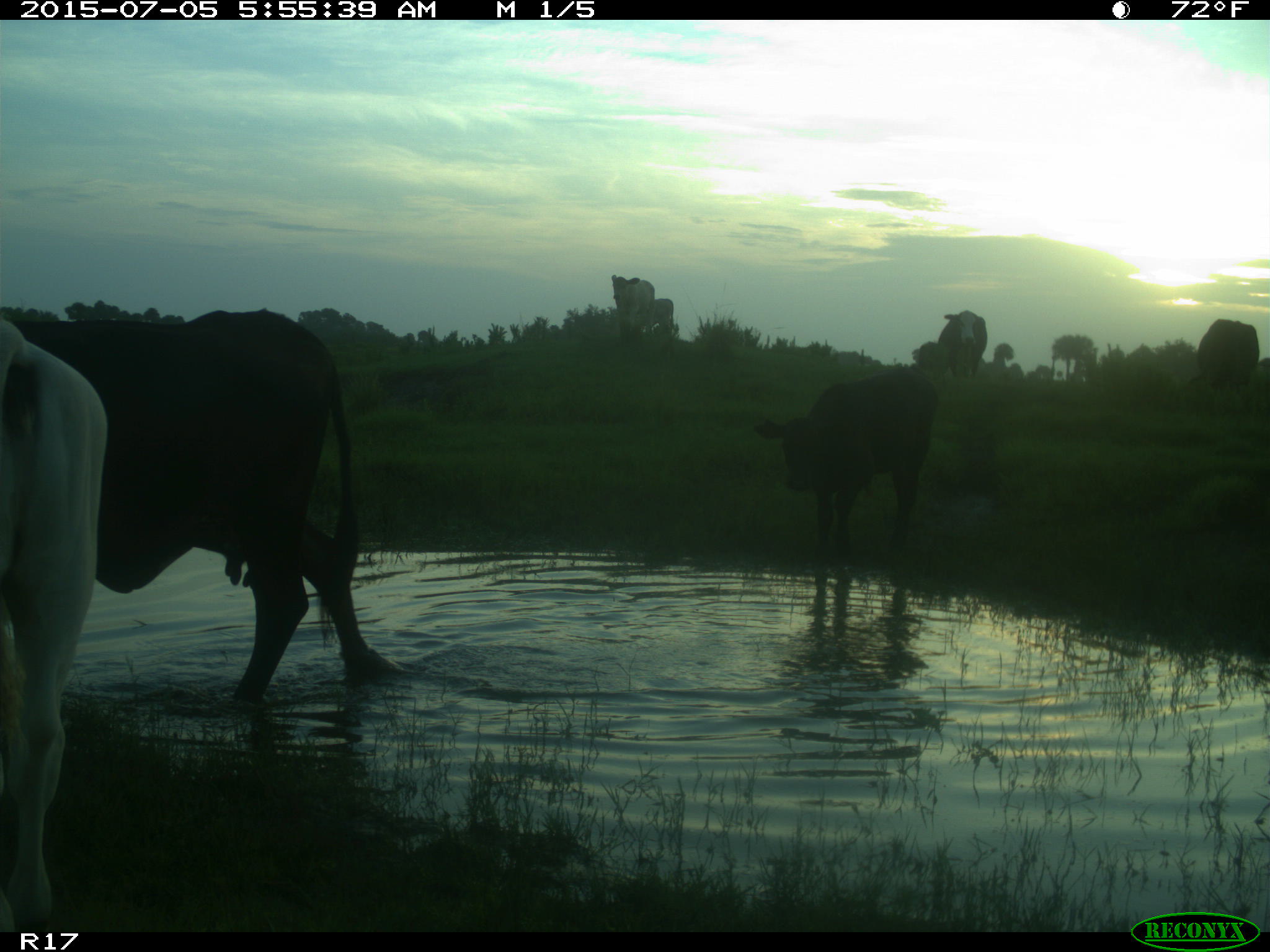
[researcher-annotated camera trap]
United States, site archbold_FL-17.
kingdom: Animalia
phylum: Chordata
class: Mammalia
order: Artiodactyla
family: Bovidae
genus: Bos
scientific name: Bos taurus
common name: domestic cow